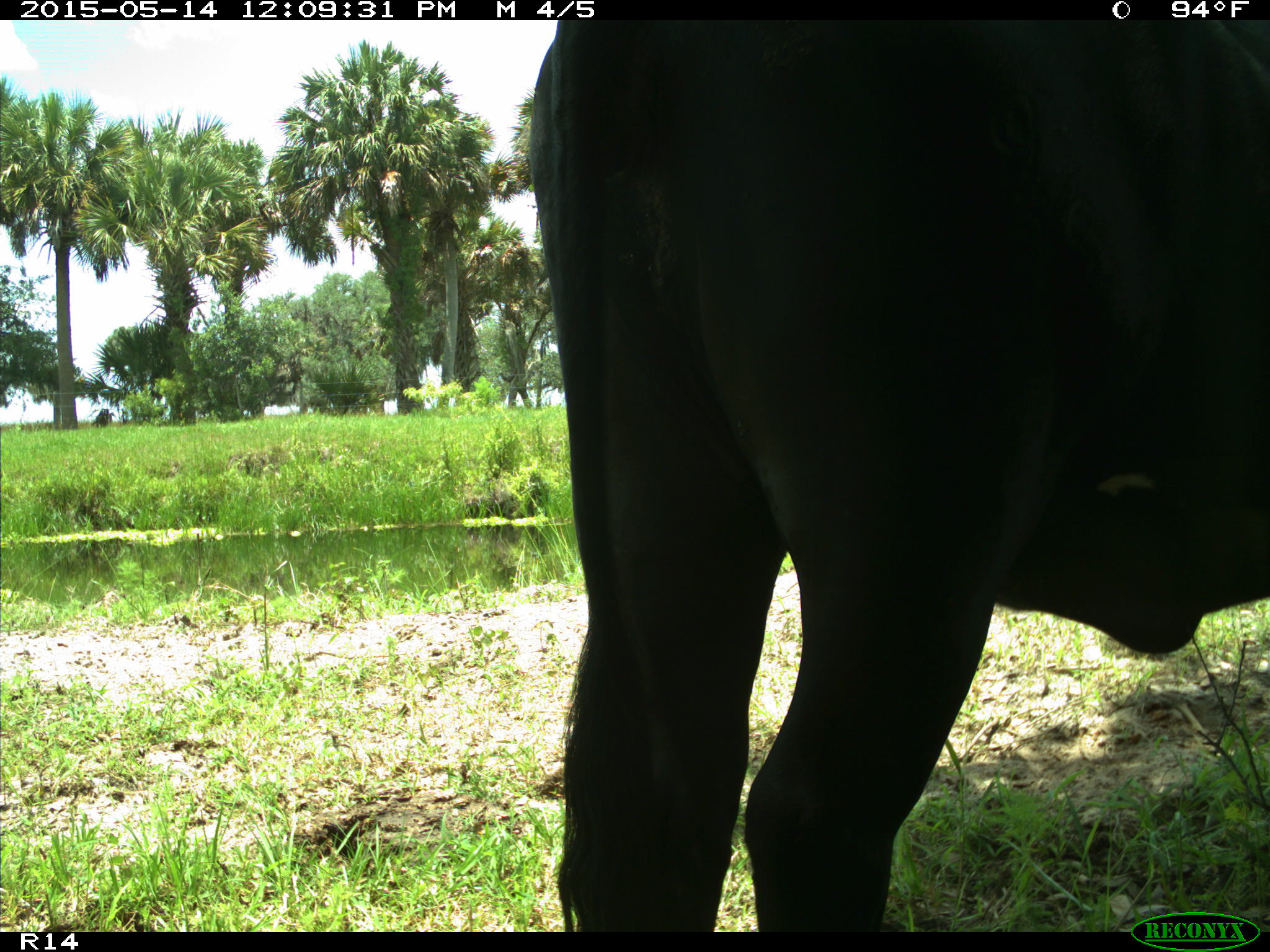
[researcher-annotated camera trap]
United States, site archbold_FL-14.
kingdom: Animalia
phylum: Chordata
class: Mammalia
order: Artiodactyla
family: Bovidae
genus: Bos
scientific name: Bos taurus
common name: domestic cow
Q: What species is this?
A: Bos taurus (domestic cow).